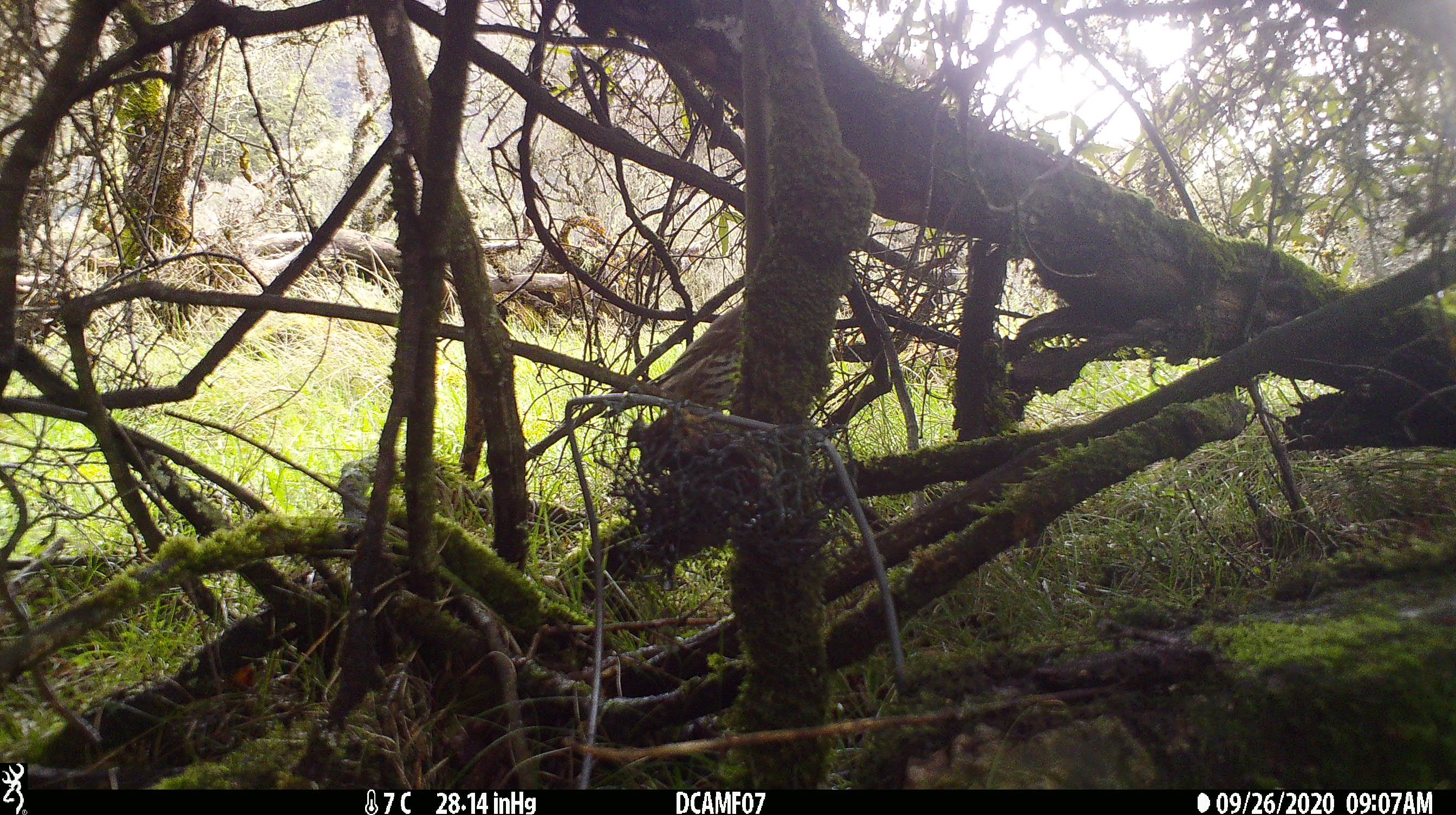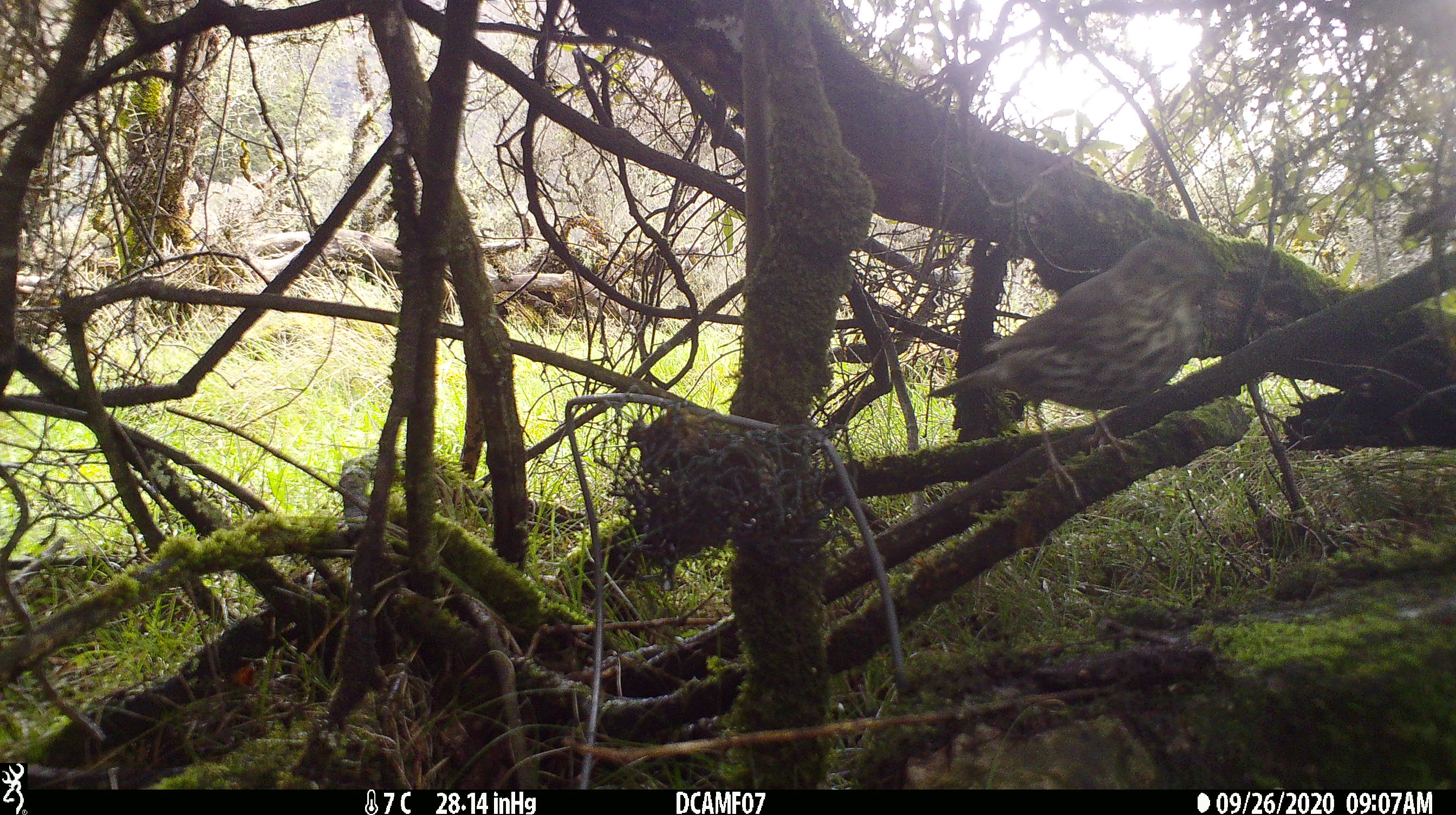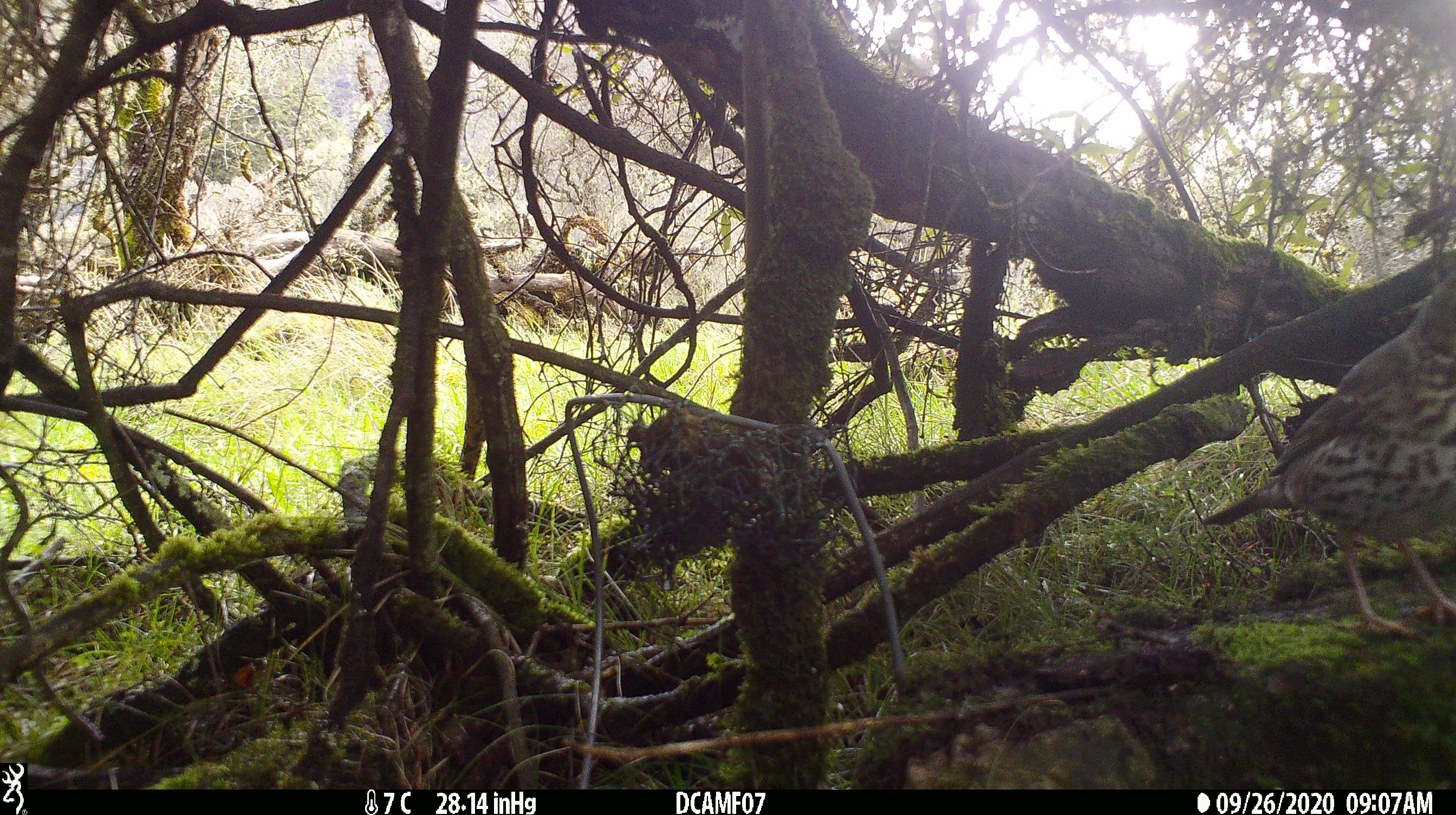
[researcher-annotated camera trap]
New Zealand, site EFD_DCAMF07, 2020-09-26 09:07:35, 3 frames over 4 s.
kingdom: Animalia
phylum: Chordata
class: Aves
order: Passeriformes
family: Turdidae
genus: Turdus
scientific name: Turdus philomelos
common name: song thrush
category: thrush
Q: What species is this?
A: Thrush (song thrush) (Turdus philomelos).